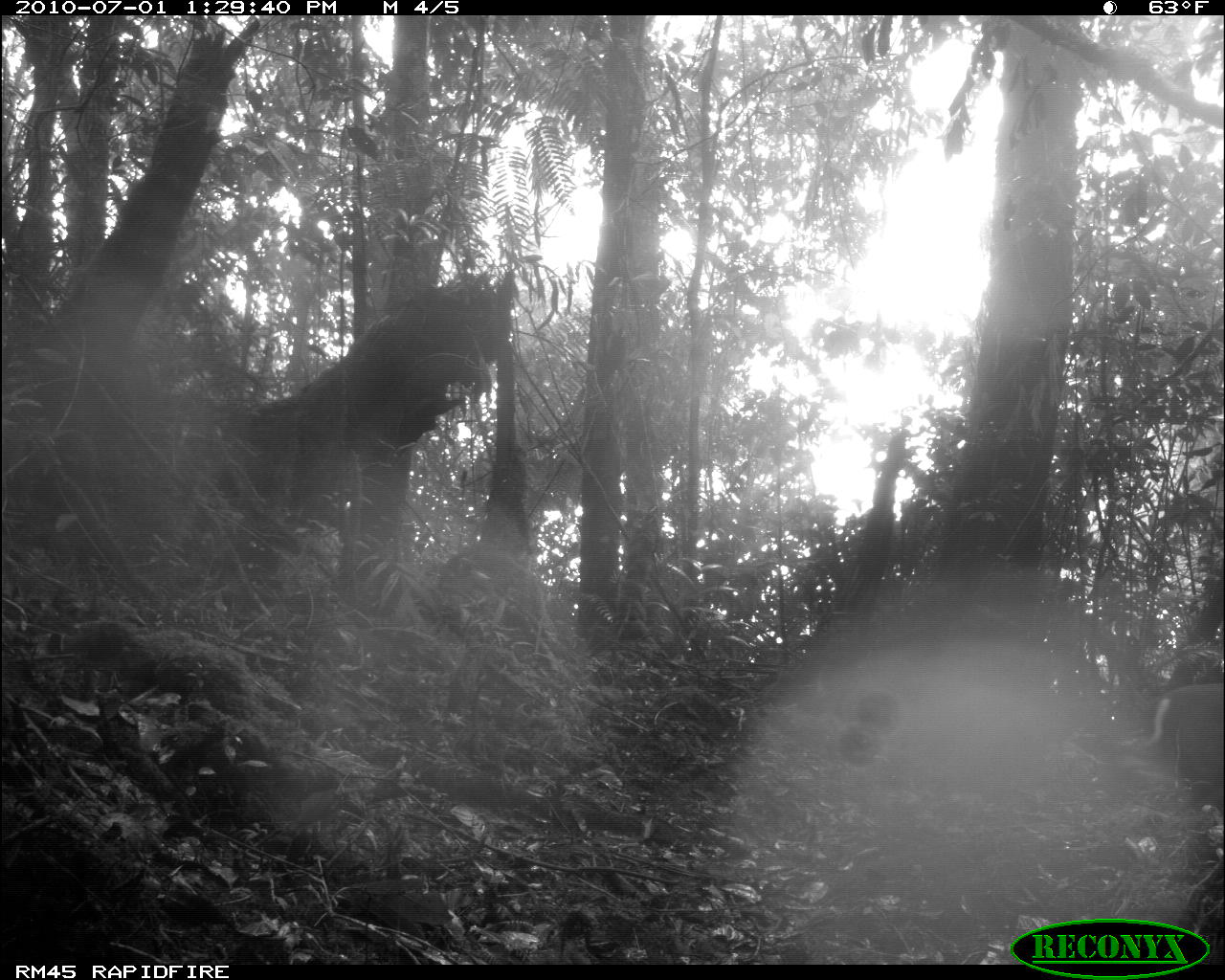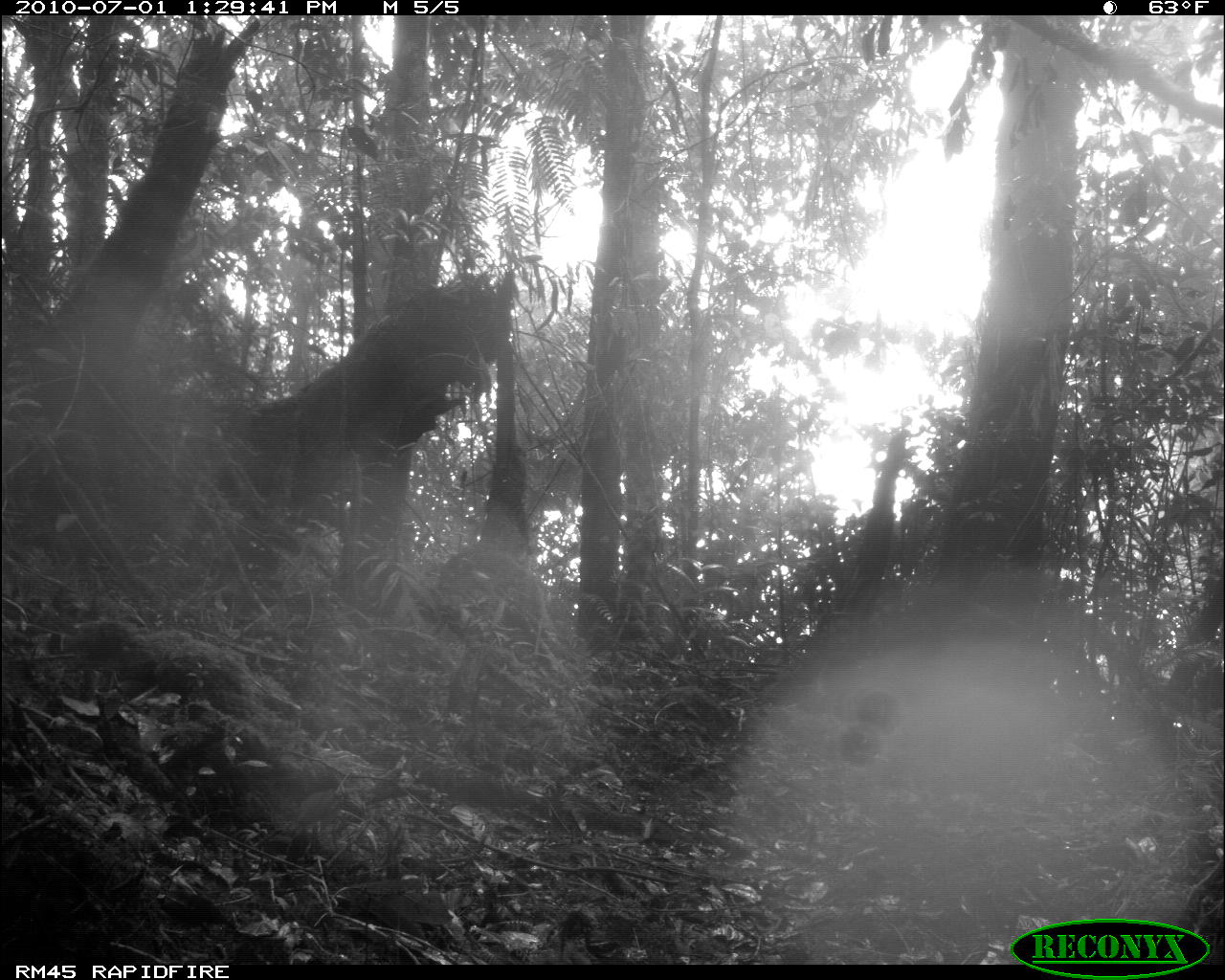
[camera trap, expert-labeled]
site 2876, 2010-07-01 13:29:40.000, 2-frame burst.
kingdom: Animalia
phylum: Chordata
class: Mammalia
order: Artiodactyla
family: Cervidae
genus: Muntiacus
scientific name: Muntiacus muntjak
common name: southern red muntjac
Muntiacus muntjak (southern red muntjac), count 1.